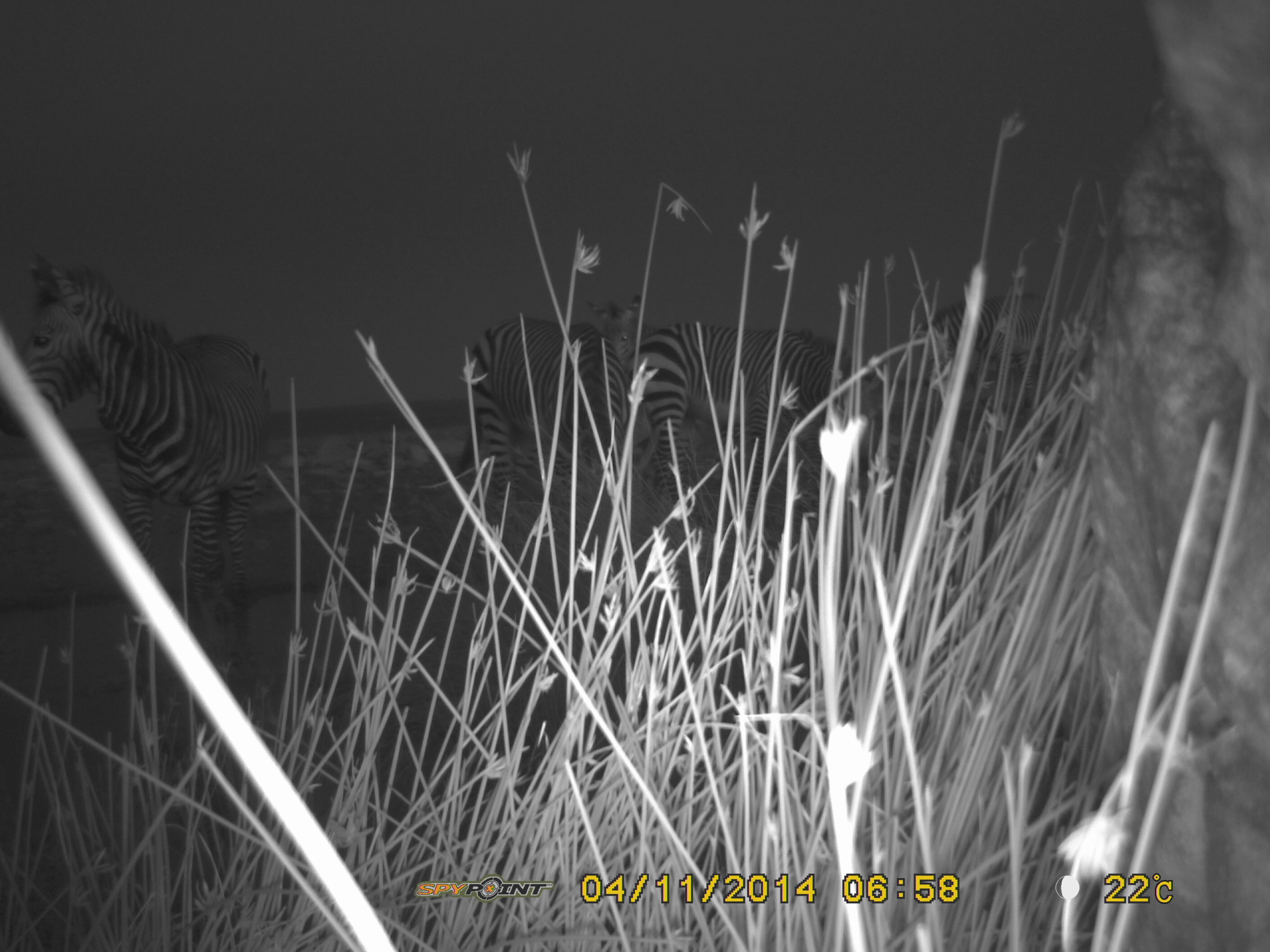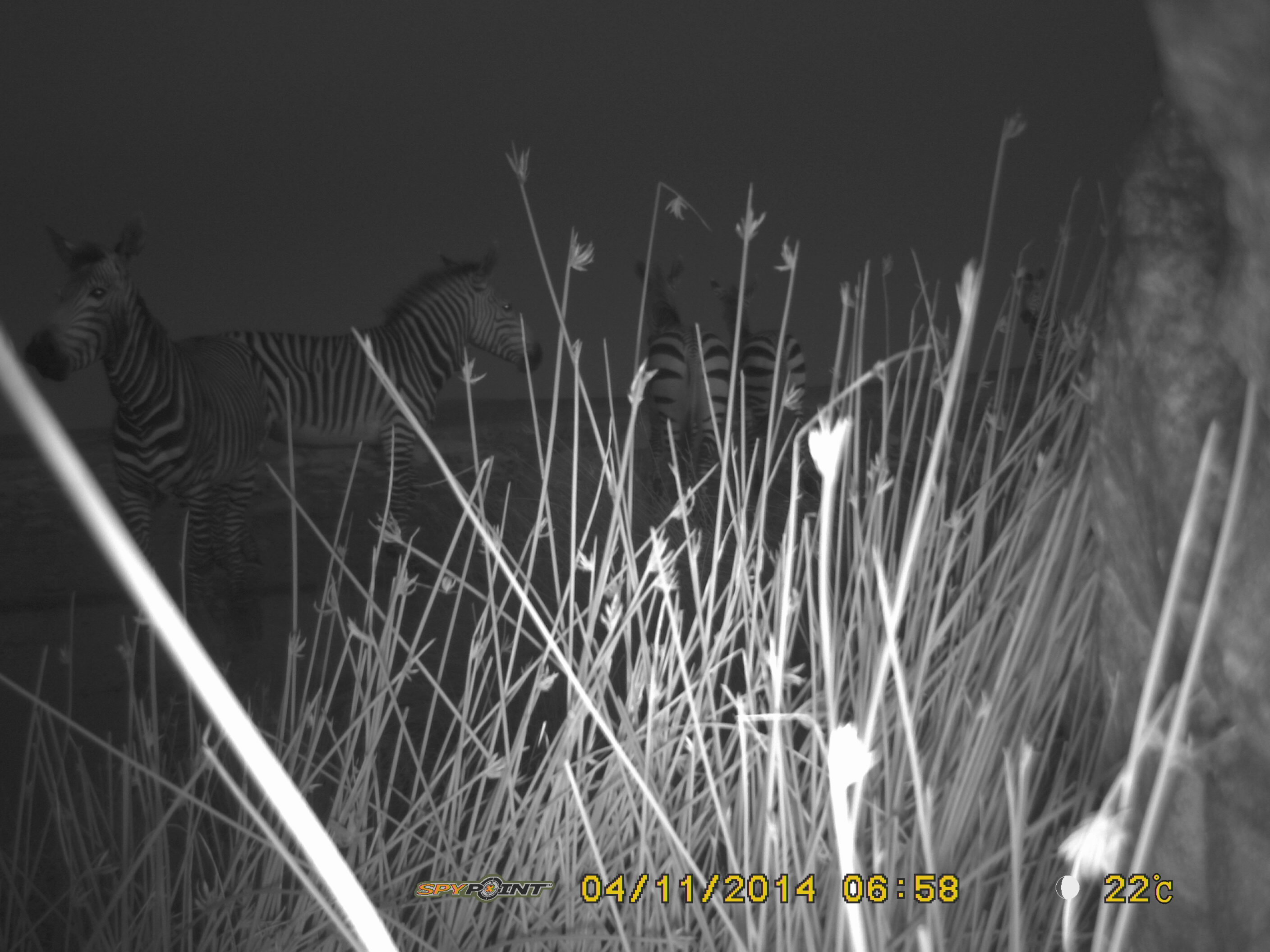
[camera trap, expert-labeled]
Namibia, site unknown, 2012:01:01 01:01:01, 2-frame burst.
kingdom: Animalia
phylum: Chordata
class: Mammalia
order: Perissodactyla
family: Equidae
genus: Equus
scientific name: Equus zebra hartmannae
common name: hartmann's mountain zebra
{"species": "Equus zebra hartmannae (hartmann's mountain zebra)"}